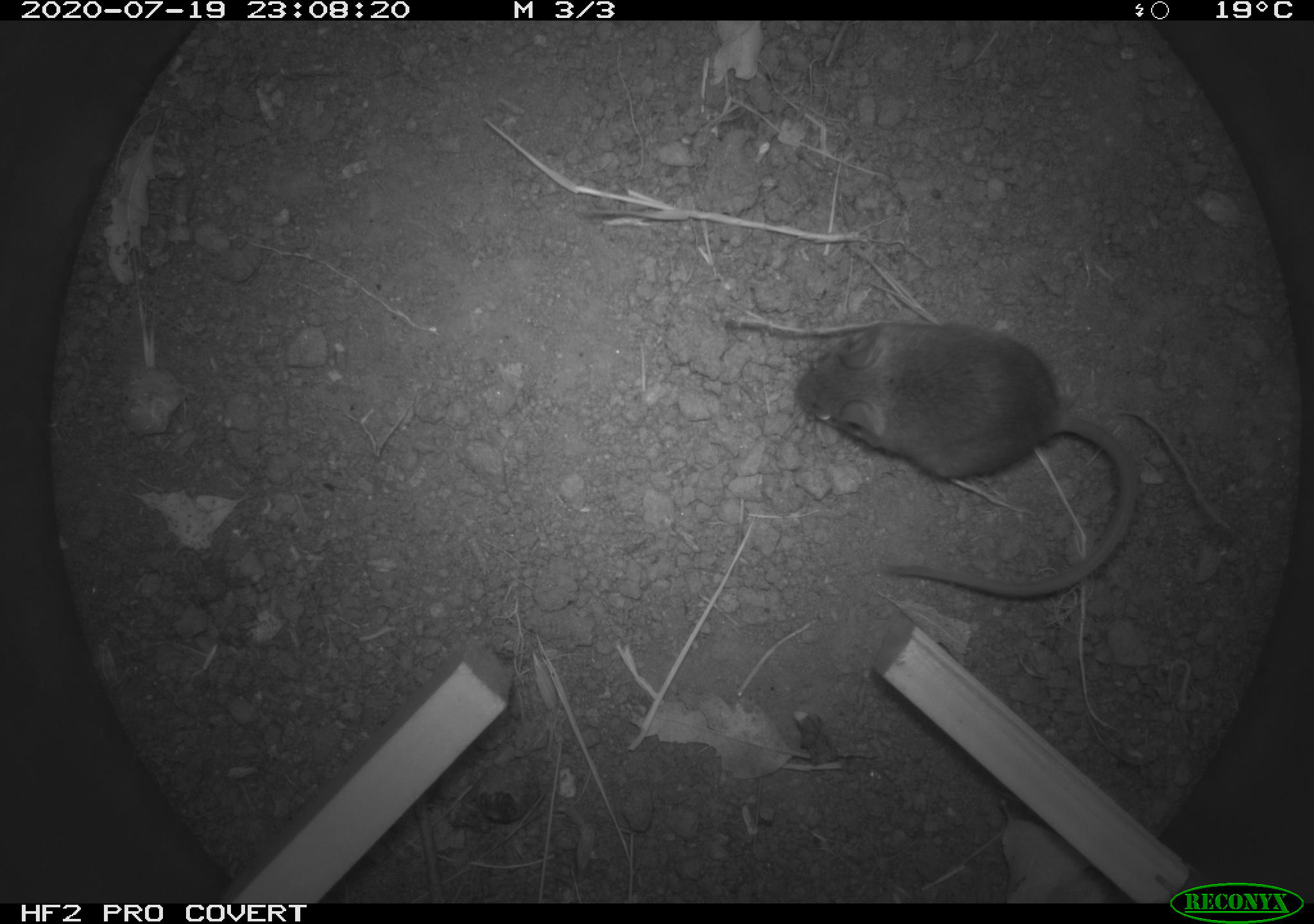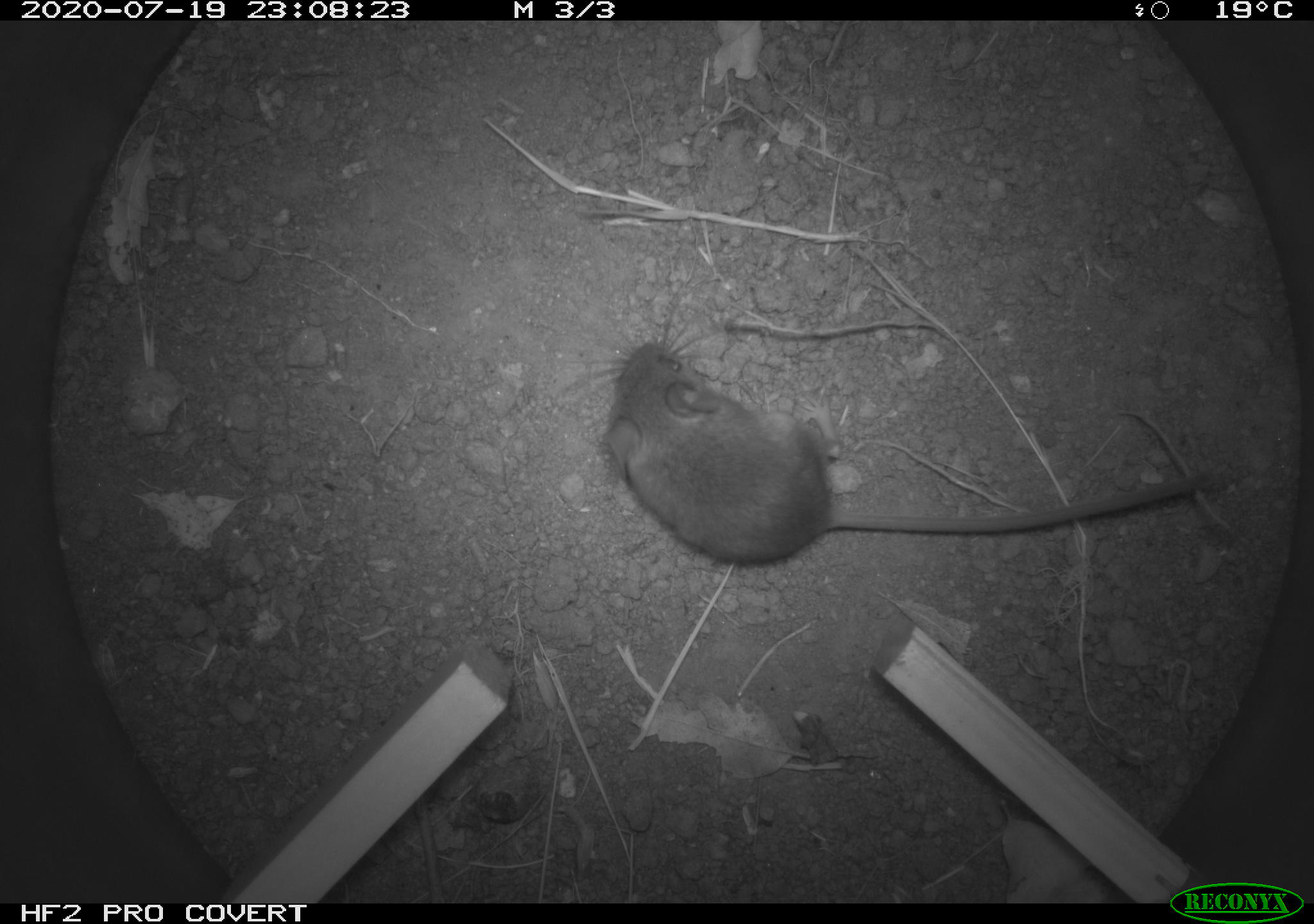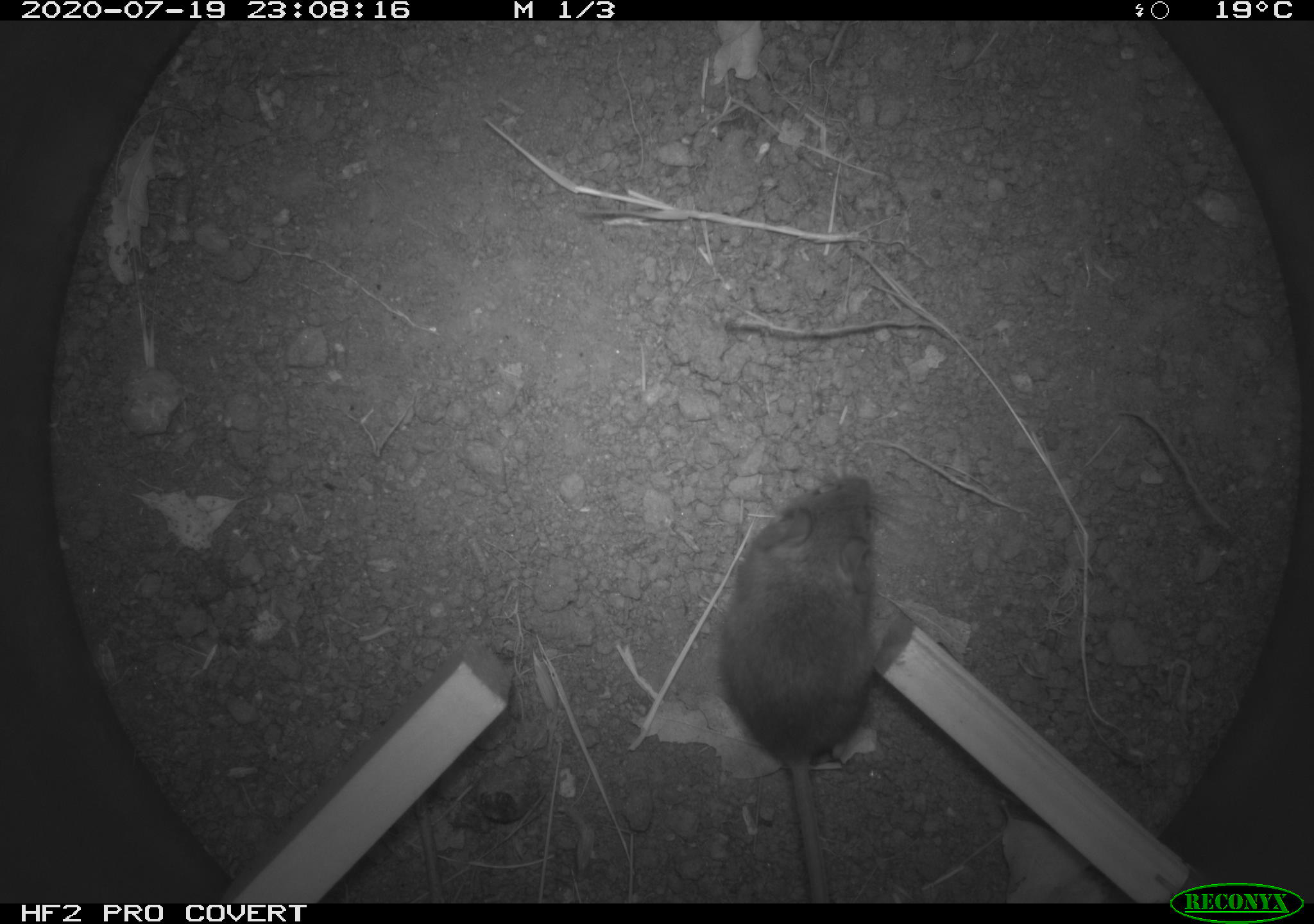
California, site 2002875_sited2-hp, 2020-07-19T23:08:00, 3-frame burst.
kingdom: Animalia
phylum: Chordata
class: Mammalia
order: Rodentia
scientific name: Rodentia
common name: rodent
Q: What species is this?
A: Rodent (Rodentia).